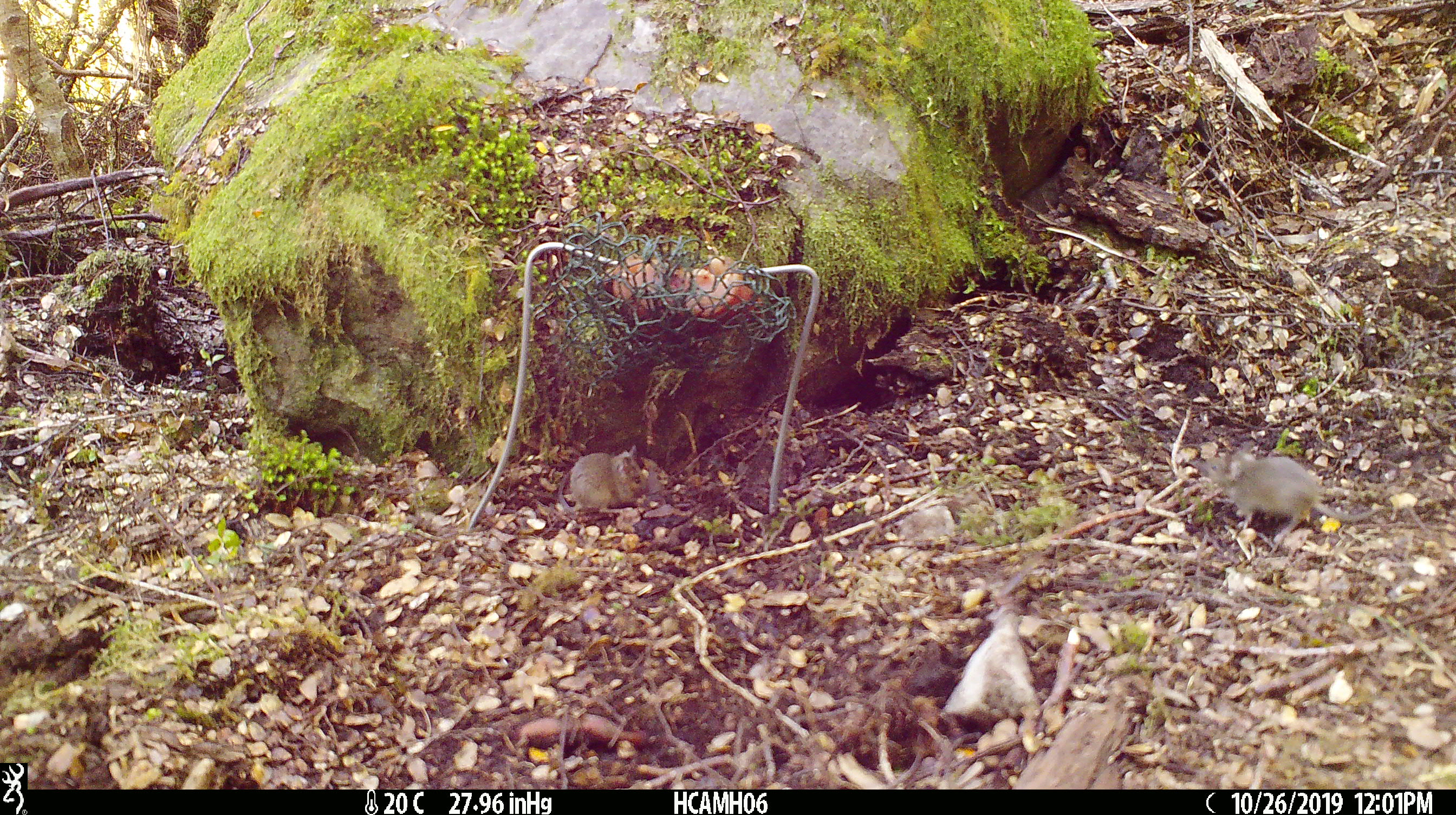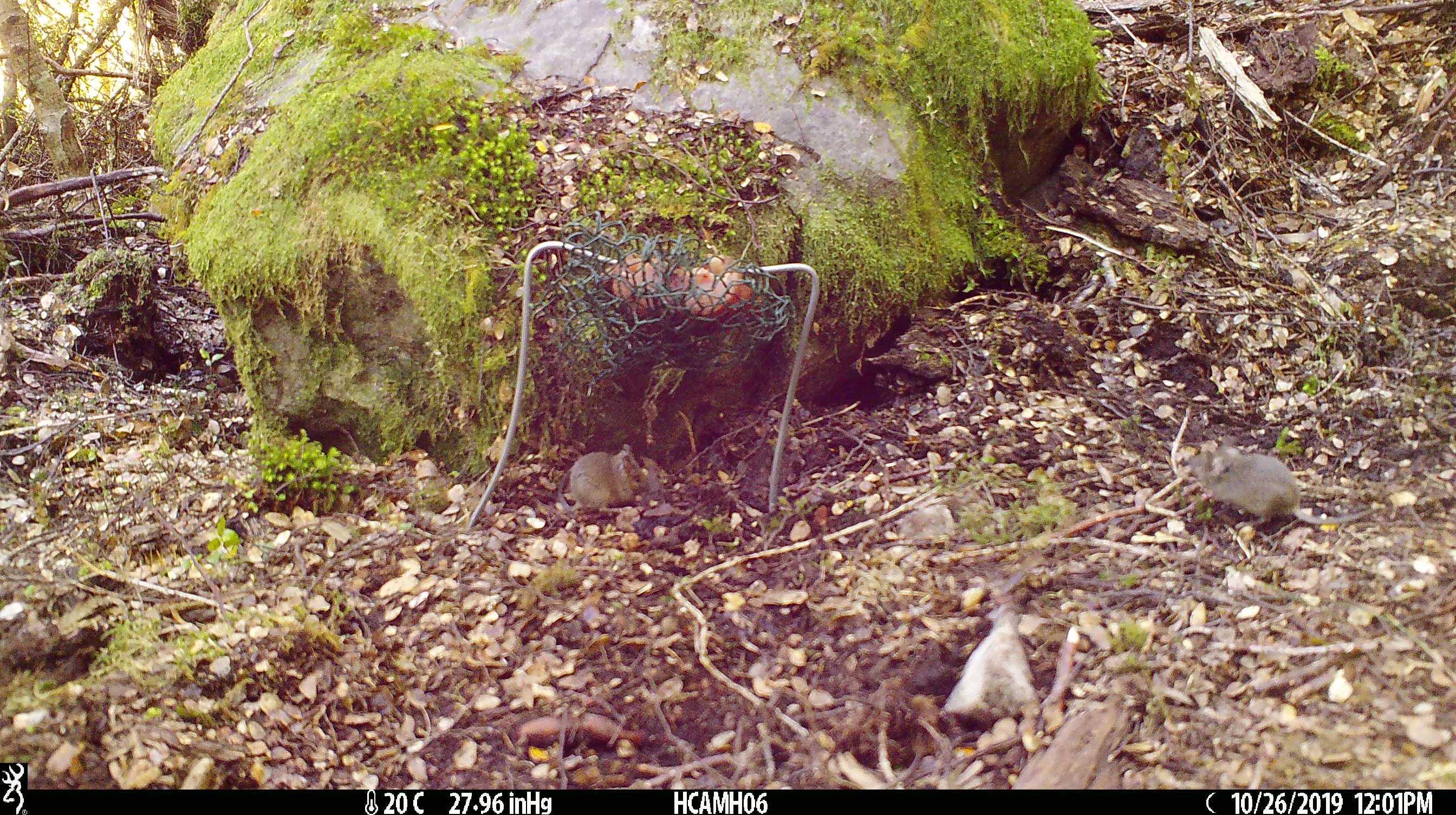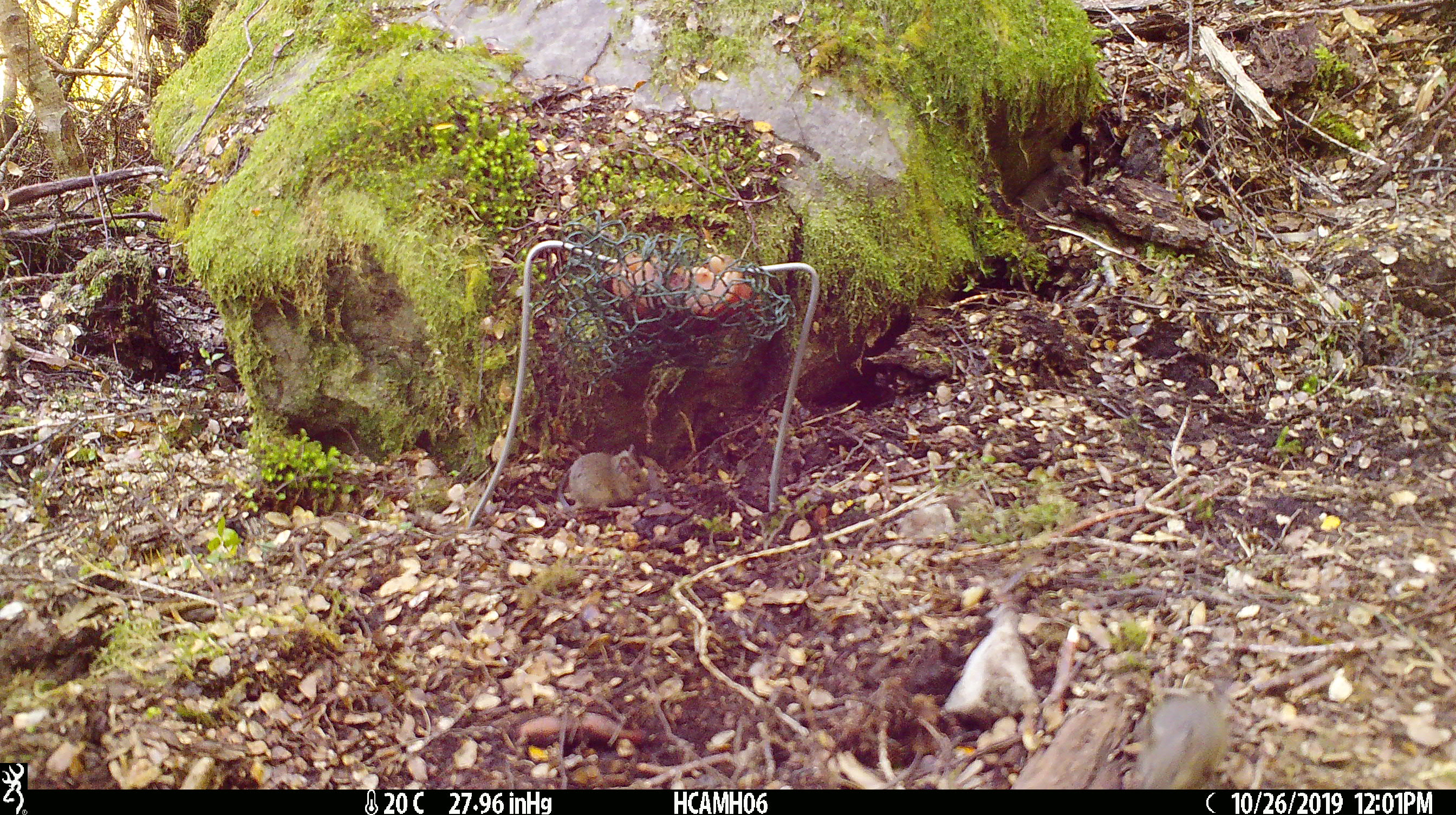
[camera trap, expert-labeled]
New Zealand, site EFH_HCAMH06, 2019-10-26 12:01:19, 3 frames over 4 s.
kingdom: Animalia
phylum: Chordata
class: Mammalia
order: Rodentia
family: Muridae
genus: Mus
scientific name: Mus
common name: mouse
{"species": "mouse (Mus)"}